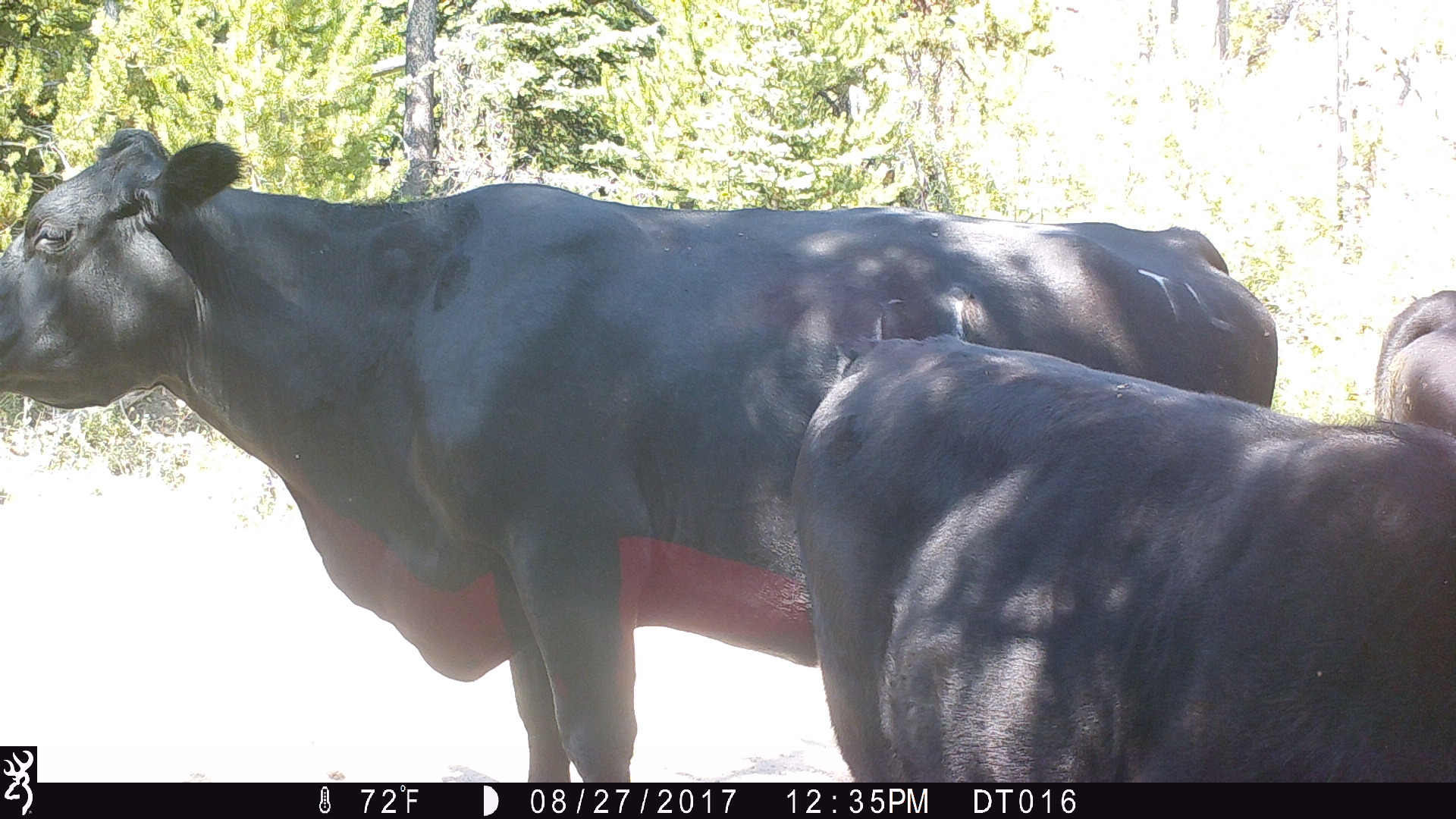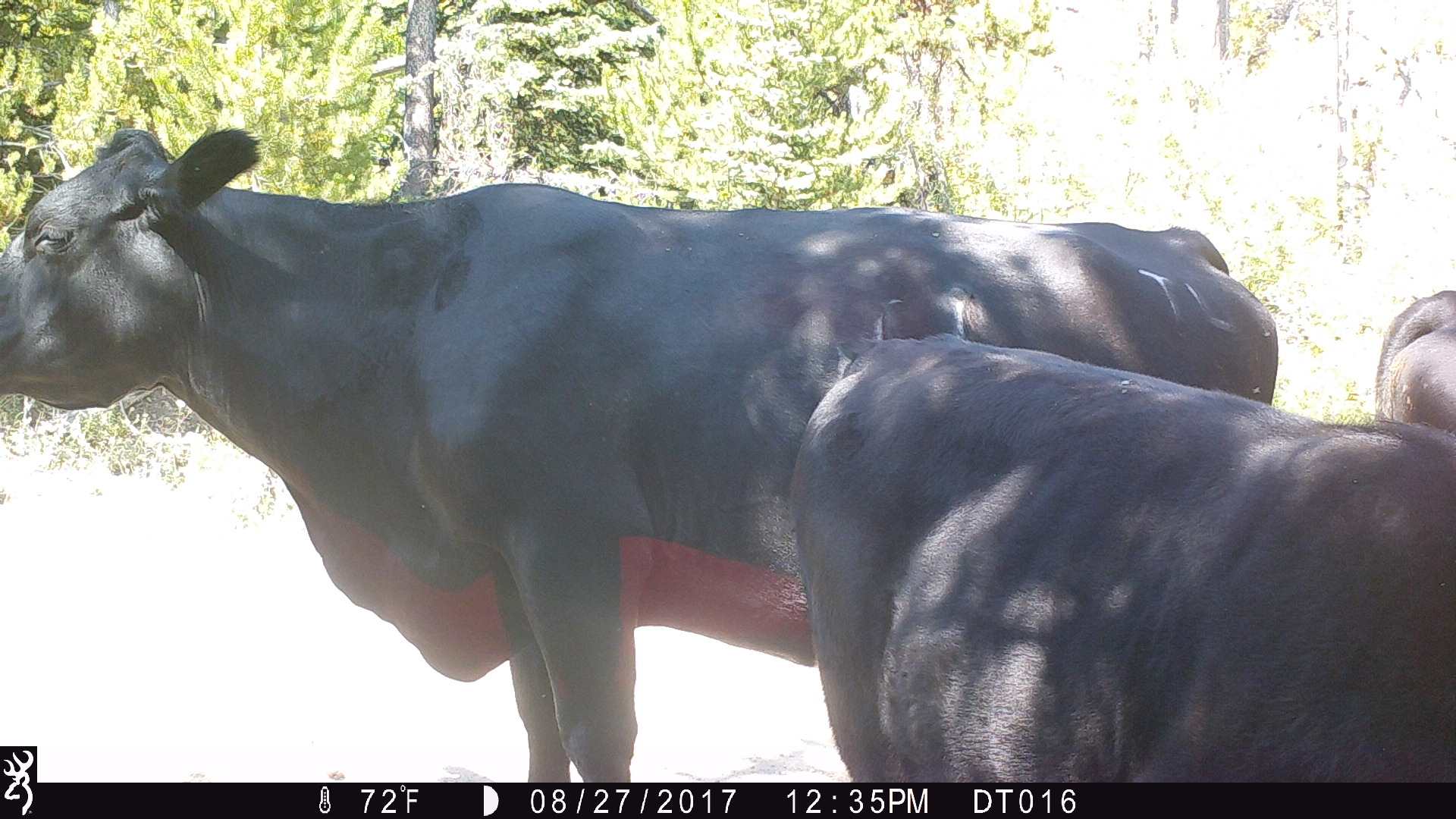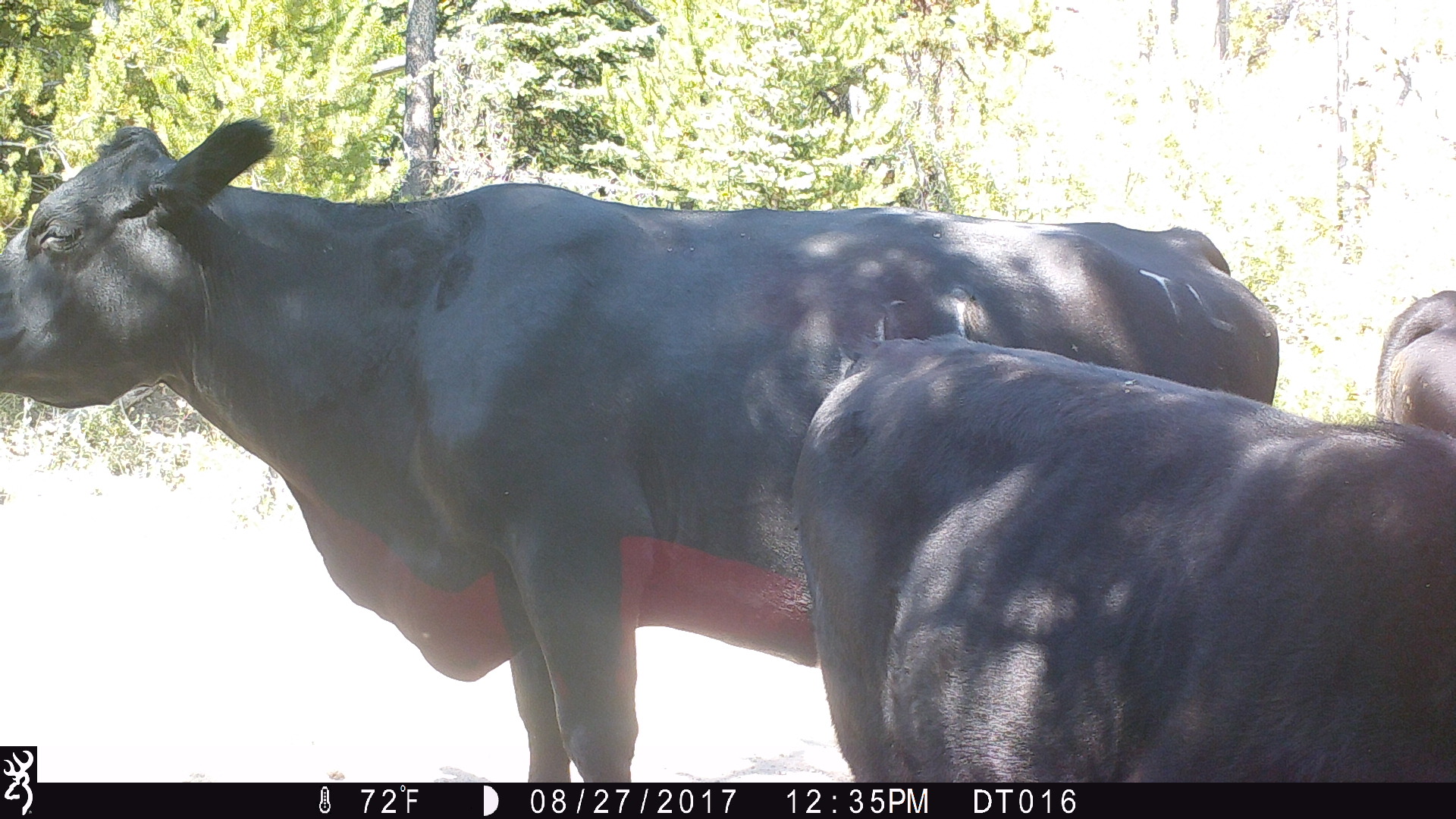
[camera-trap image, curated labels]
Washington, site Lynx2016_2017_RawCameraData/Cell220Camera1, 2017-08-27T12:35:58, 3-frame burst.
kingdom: Animalia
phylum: Chordata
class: Mammalia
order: Artiodactyla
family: Bovidae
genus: Bos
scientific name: Bos taurus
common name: domestic cattle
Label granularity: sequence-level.